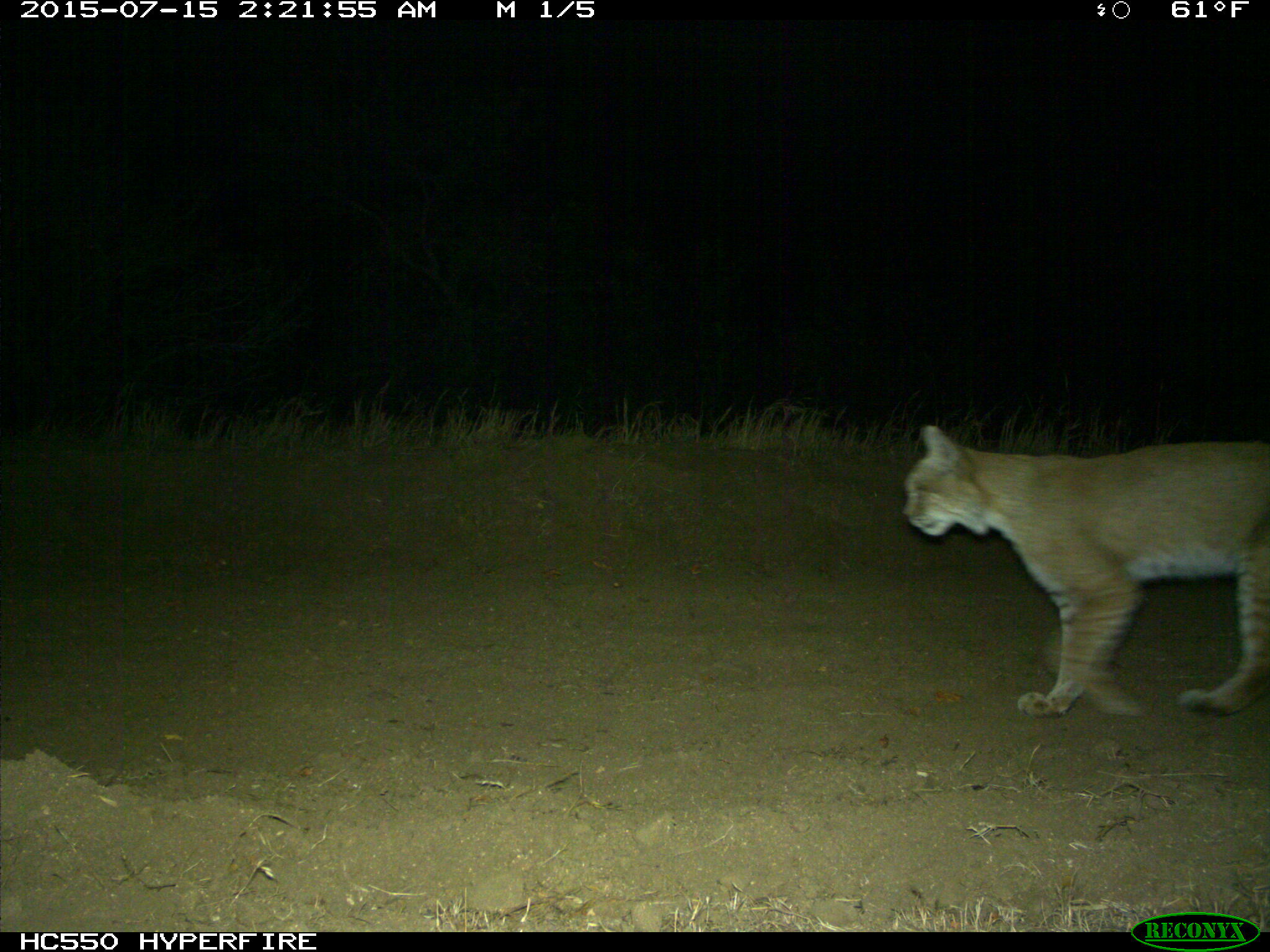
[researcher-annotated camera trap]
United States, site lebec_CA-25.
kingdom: Animalia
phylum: Chordata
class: Mammalia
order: Carnivora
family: Felidae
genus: Lynx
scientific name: Lynx rufus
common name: bobcat